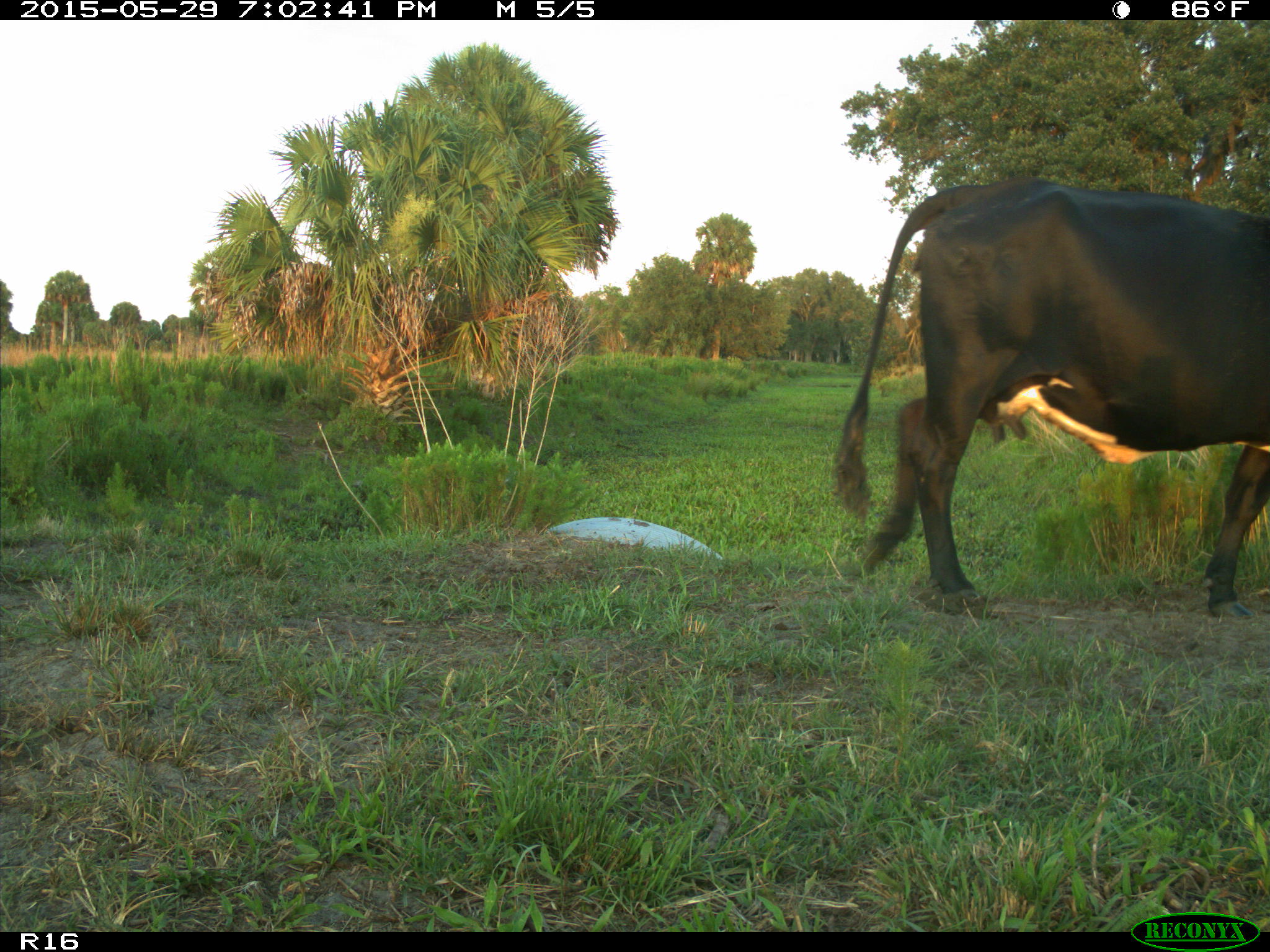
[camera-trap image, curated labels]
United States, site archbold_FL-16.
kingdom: Animalia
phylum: Chordata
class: Mammalia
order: Artiodactyla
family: Bovidae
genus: Bos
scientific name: Bos taurus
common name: domestic cow